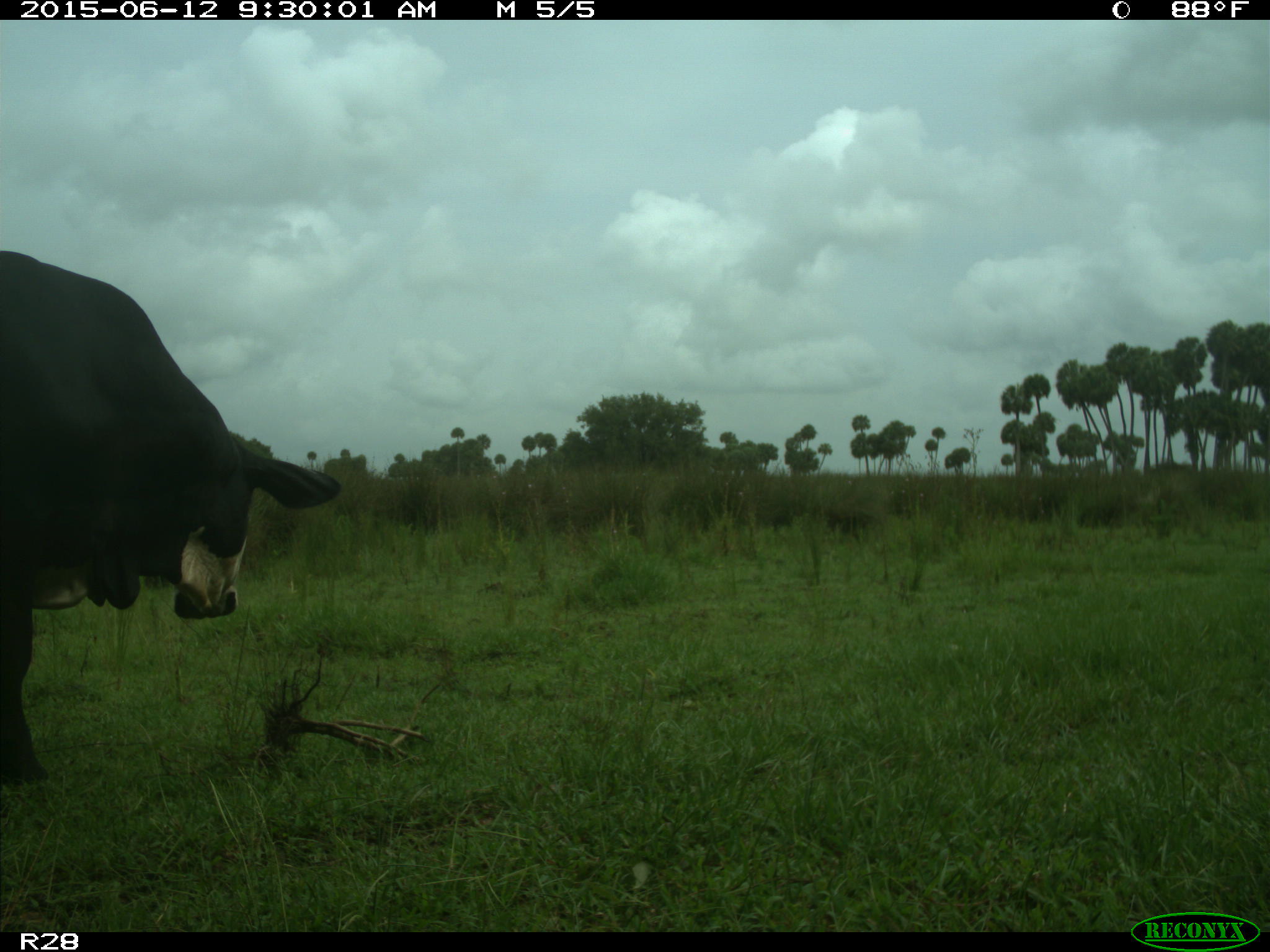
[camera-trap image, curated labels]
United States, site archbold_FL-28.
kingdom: Animalia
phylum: Chordata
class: Mammalia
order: Artiodactyla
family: Bovidae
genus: Bos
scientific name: Bos taurus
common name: domestic cow